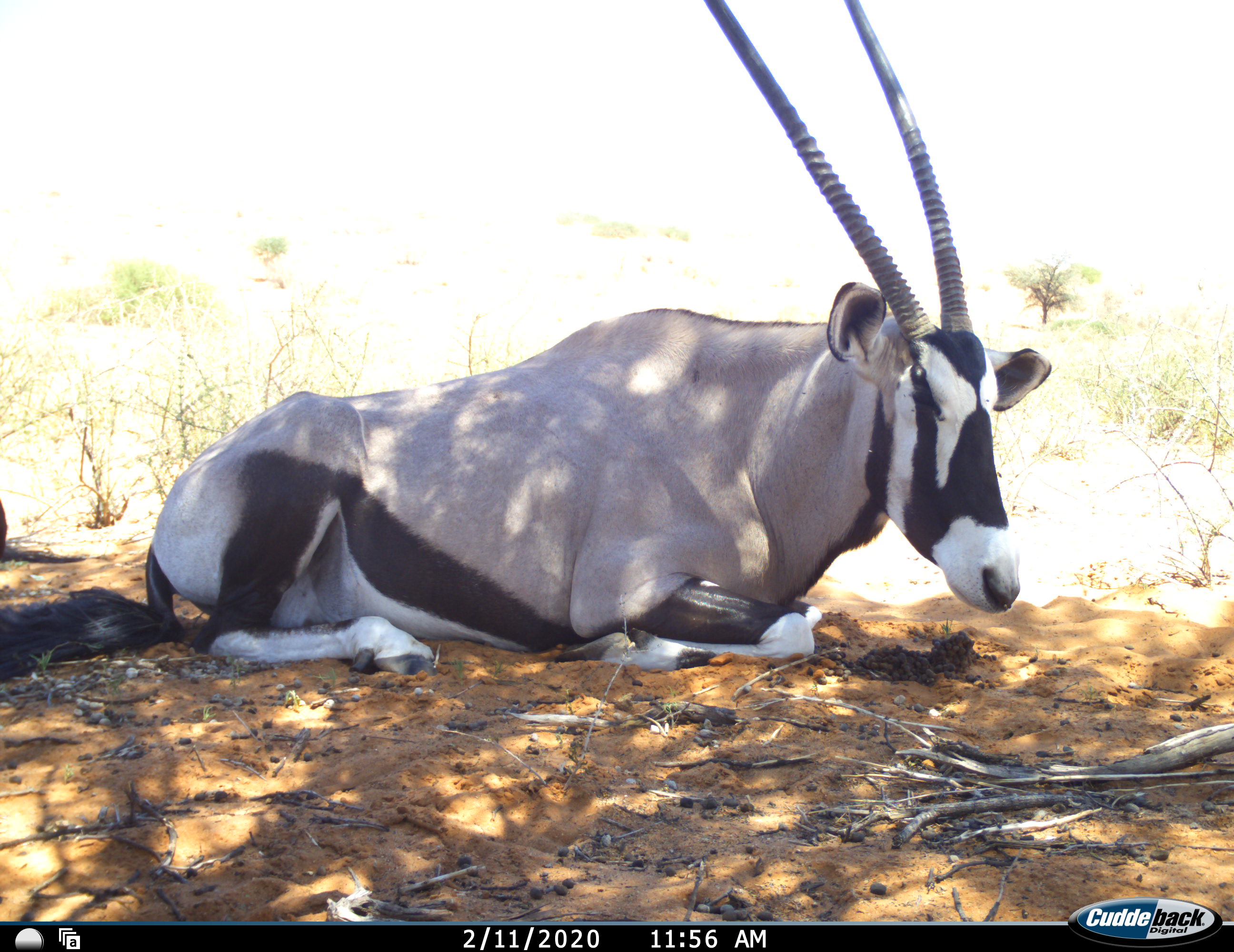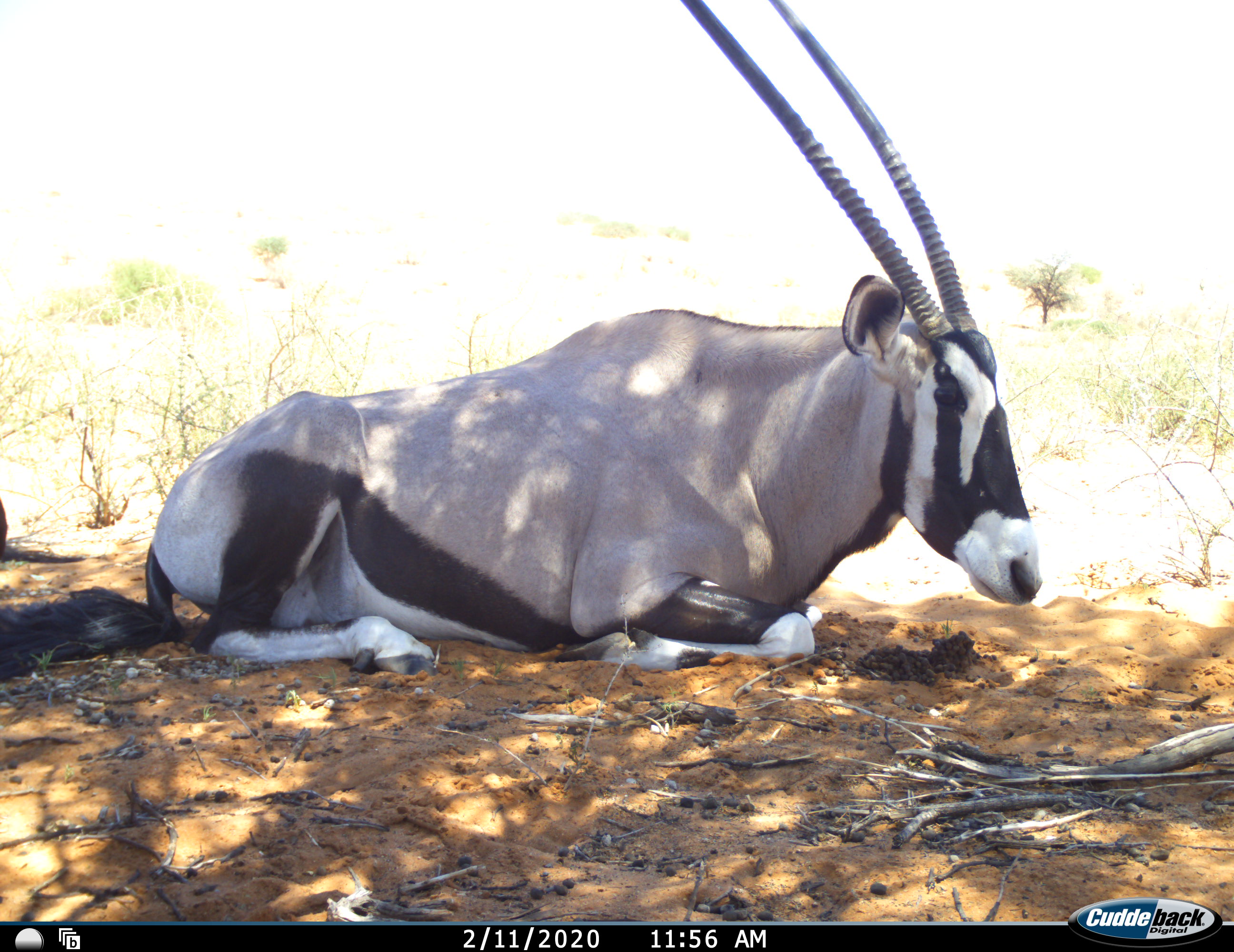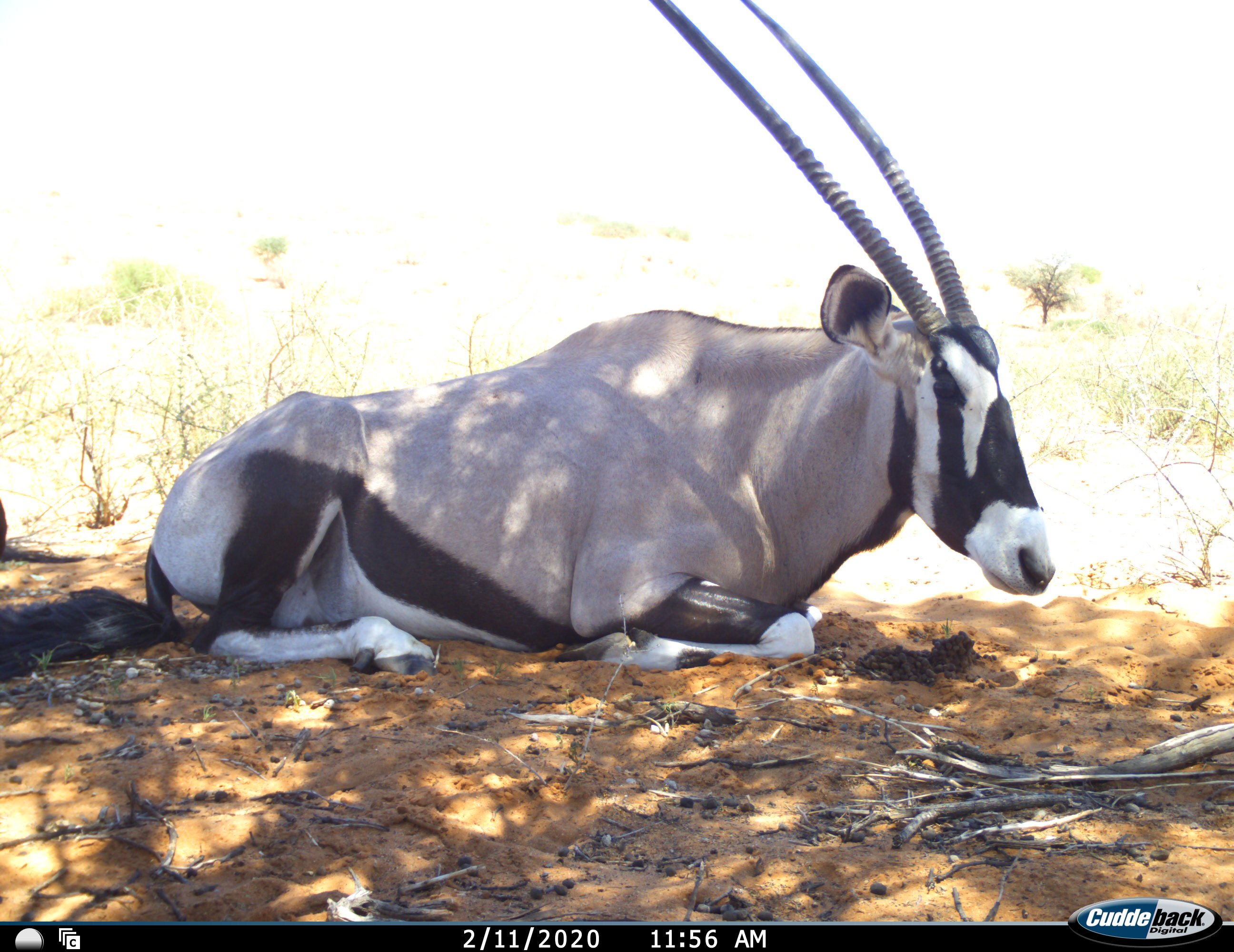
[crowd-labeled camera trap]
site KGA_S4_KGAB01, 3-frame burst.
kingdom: Animalia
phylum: Chordata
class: Mammalia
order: Artiodactyla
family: Bovidae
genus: Oryx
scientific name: Oryx gazella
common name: gemsbok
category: oryx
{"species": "oryx (gemsbok) (Oryx gazella)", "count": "1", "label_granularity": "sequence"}